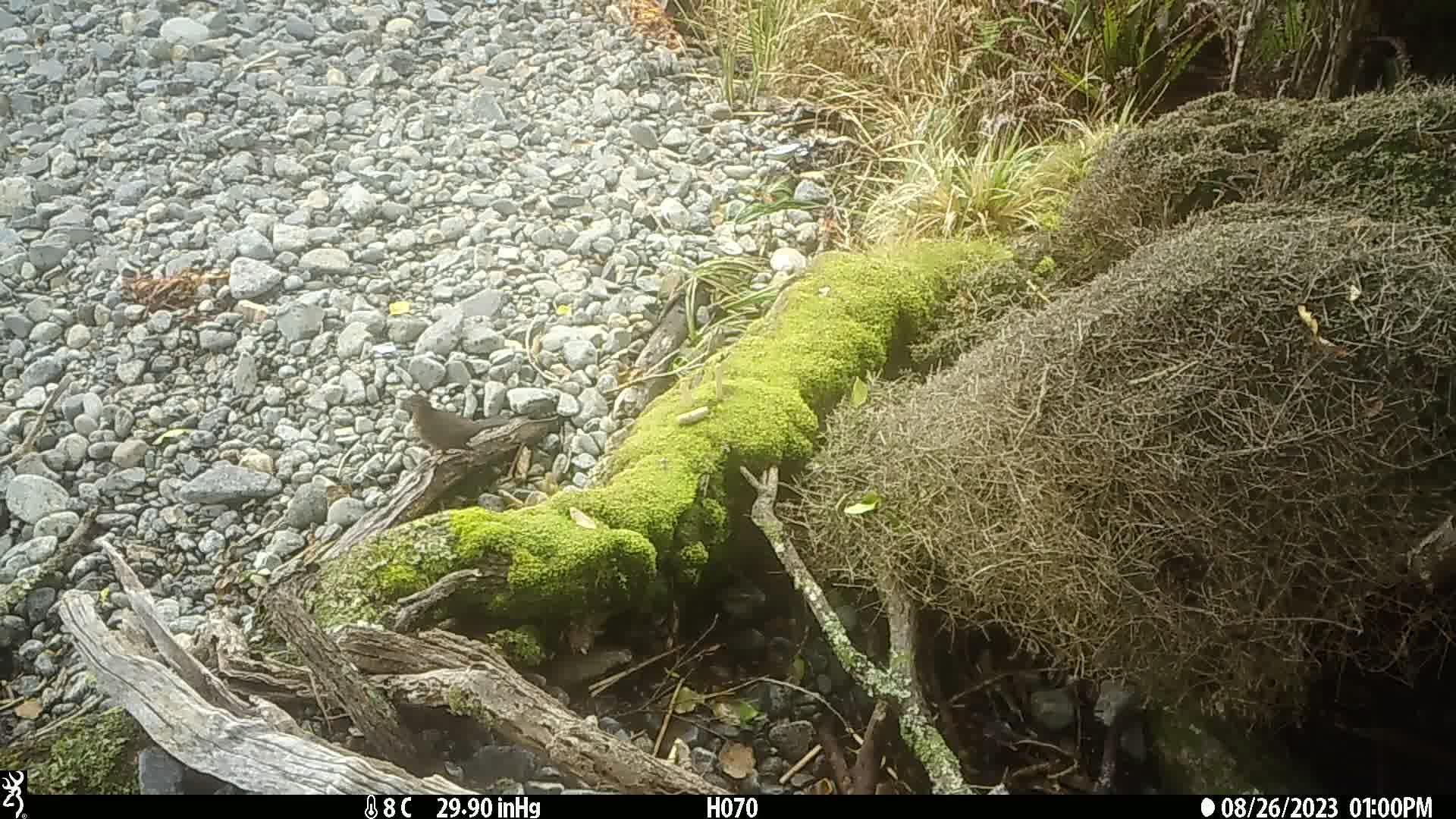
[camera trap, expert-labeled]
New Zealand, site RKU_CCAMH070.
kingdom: Animalia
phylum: Chordata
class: Aves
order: Passeriformes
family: Turdidae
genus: Turdus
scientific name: Turdus merula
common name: eurasian blackbird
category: blackbird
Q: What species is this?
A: Blackbird (eurasian blackbird) (Turdus merula).